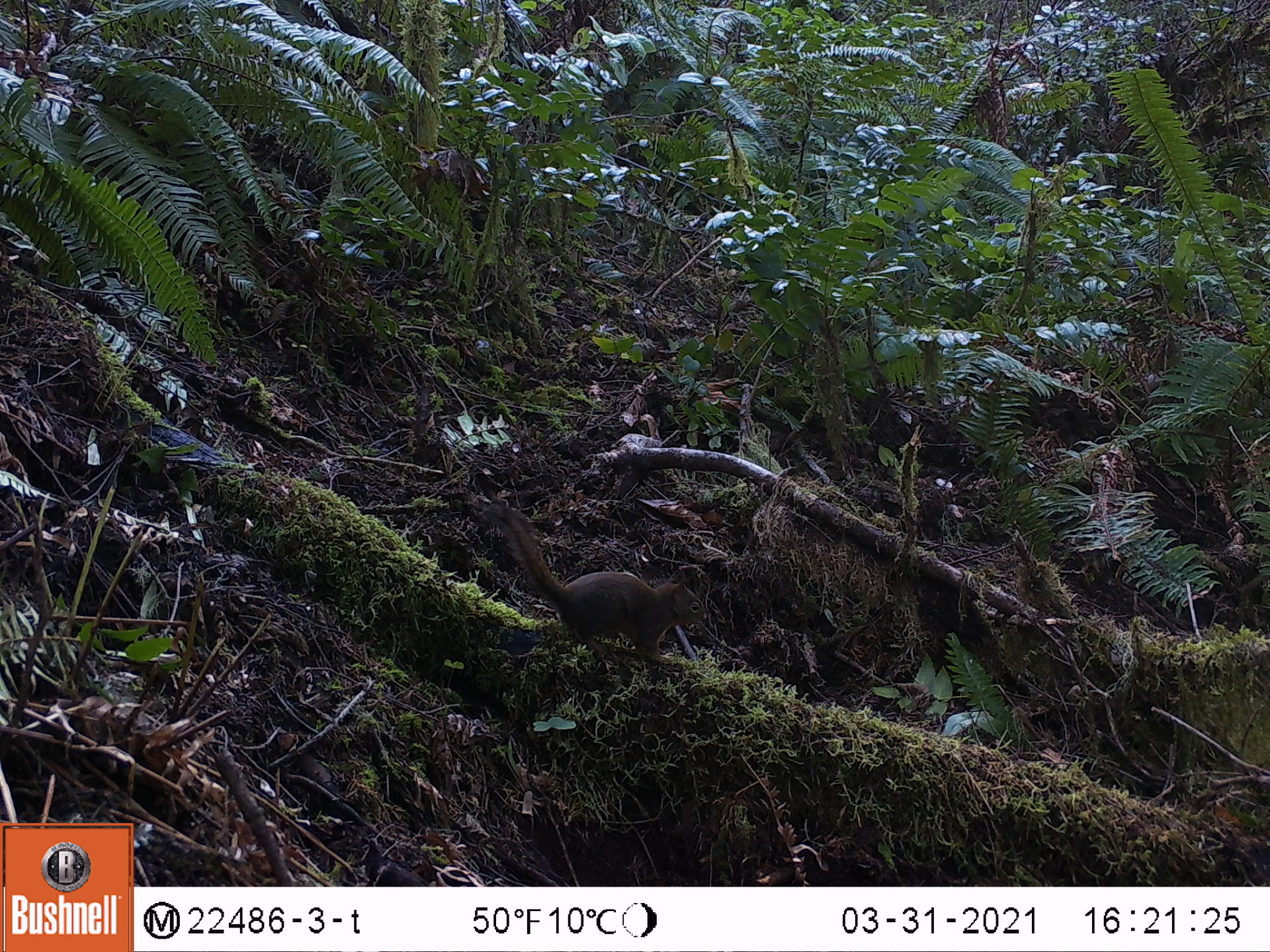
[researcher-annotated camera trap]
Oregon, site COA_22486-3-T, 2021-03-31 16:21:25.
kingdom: Animalia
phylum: Chordata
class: Mammalia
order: Rodentia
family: Sciuridae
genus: Tamiasciurus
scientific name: Tamiasciurus douglasii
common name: douglas squirrel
Douglas squirrel (Tamiasciurus douglasii).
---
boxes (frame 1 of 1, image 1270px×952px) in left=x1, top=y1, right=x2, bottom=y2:
douglas squirrel: left=482, top=499, right=711, bottom=673